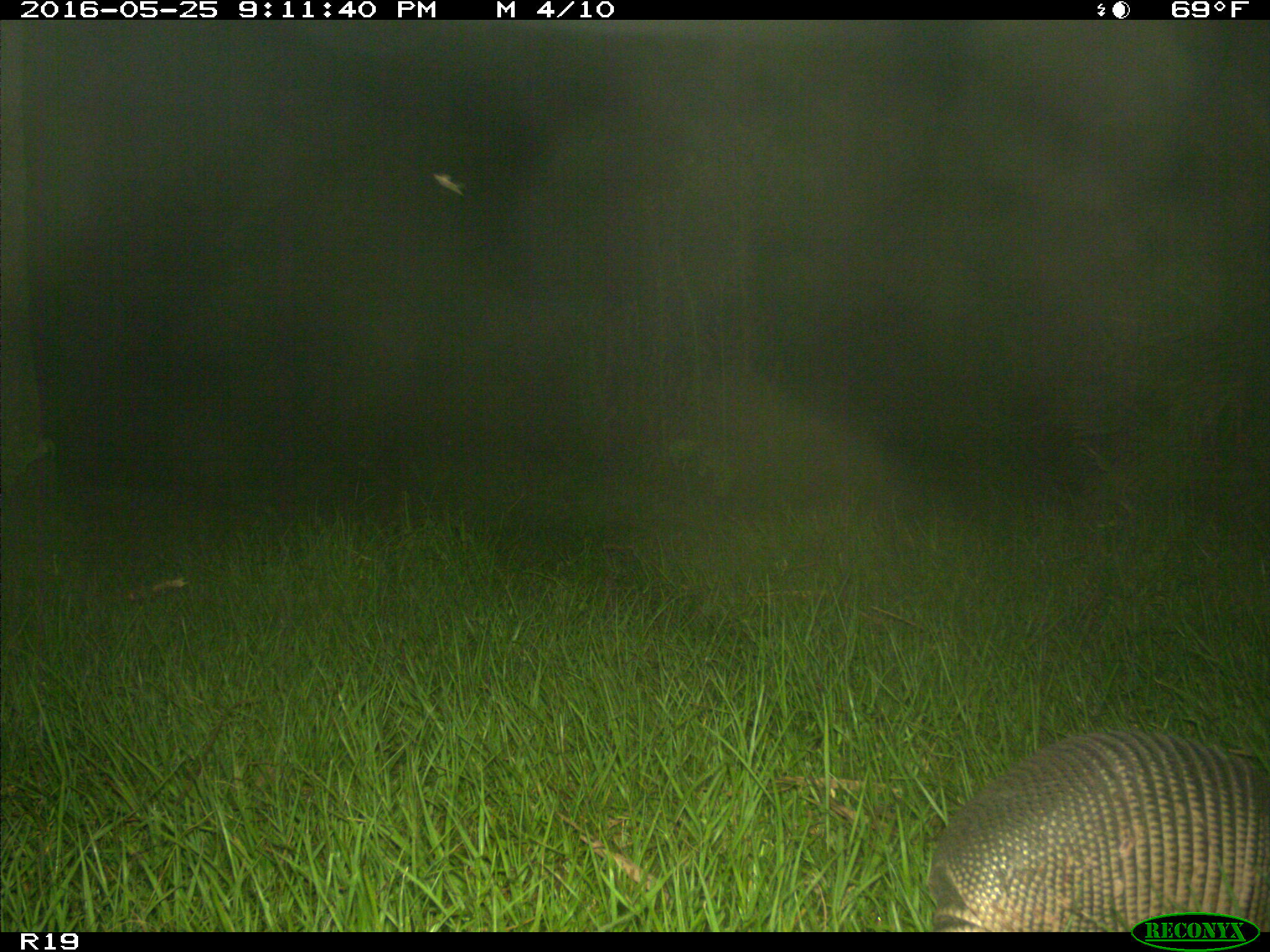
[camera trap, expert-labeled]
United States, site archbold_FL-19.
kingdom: Animalia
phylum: Chordata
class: Mammalia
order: Cingulata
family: Dasypodidae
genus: Dasypus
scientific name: Dasypus novemcinctus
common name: nine-banded armadillo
Dasypus novemcinctus (nine-banded armadillo).